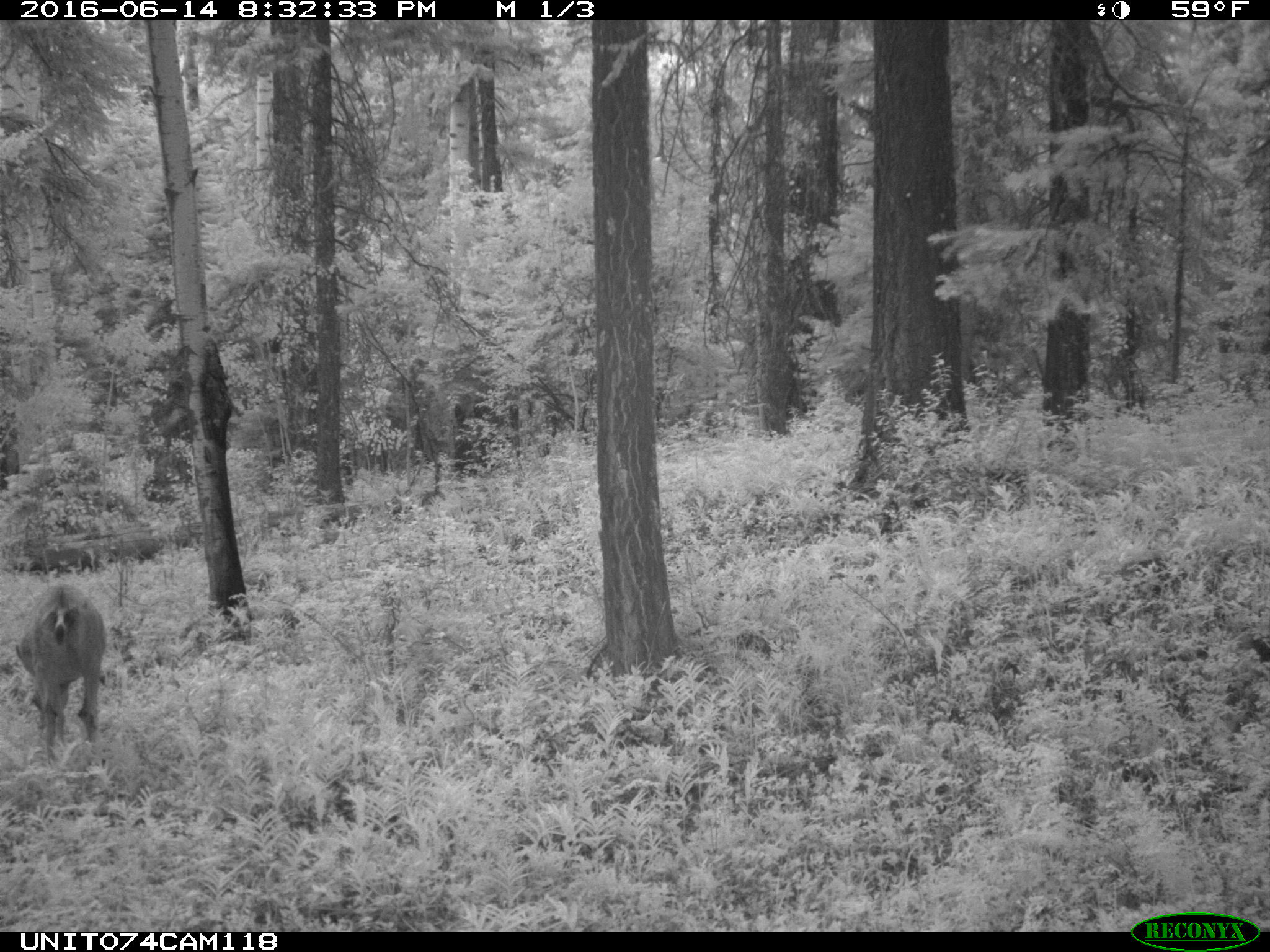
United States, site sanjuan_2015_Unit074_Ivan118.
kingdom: Animalia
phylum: Chordata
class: Mammalia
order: Artiodactyla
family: Cervidae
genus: Odocoileus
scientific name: Odocoileus hemionus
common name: mule deer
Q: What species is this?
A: Odocoileus hemionus (mule deer).